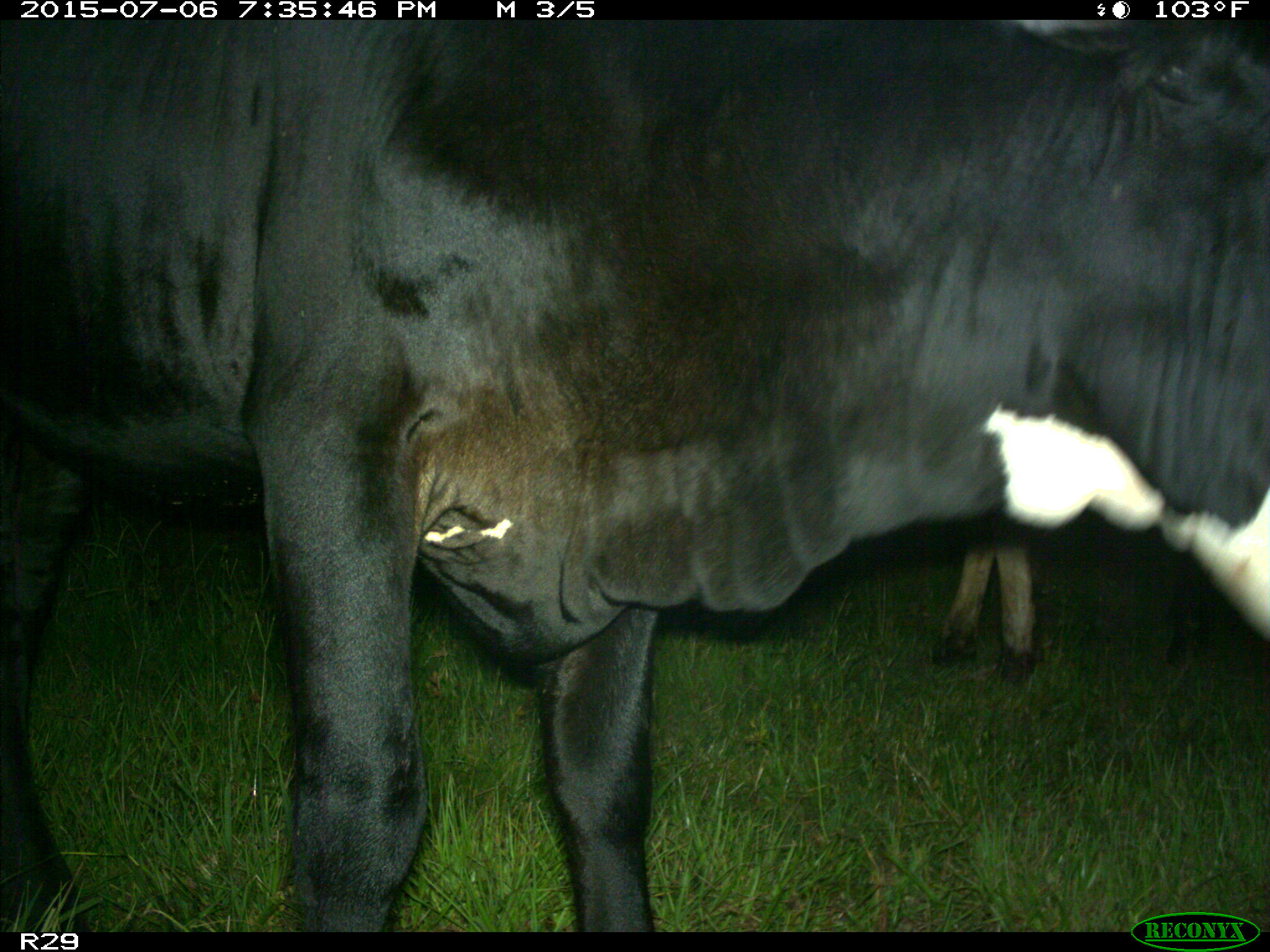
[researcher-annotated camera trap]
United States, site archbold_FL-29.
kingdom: Animalia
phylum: Chordata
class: Mammalia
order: Artiodactyla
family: Bovidae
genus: Bos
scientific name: Bos taurus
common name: domestic cow